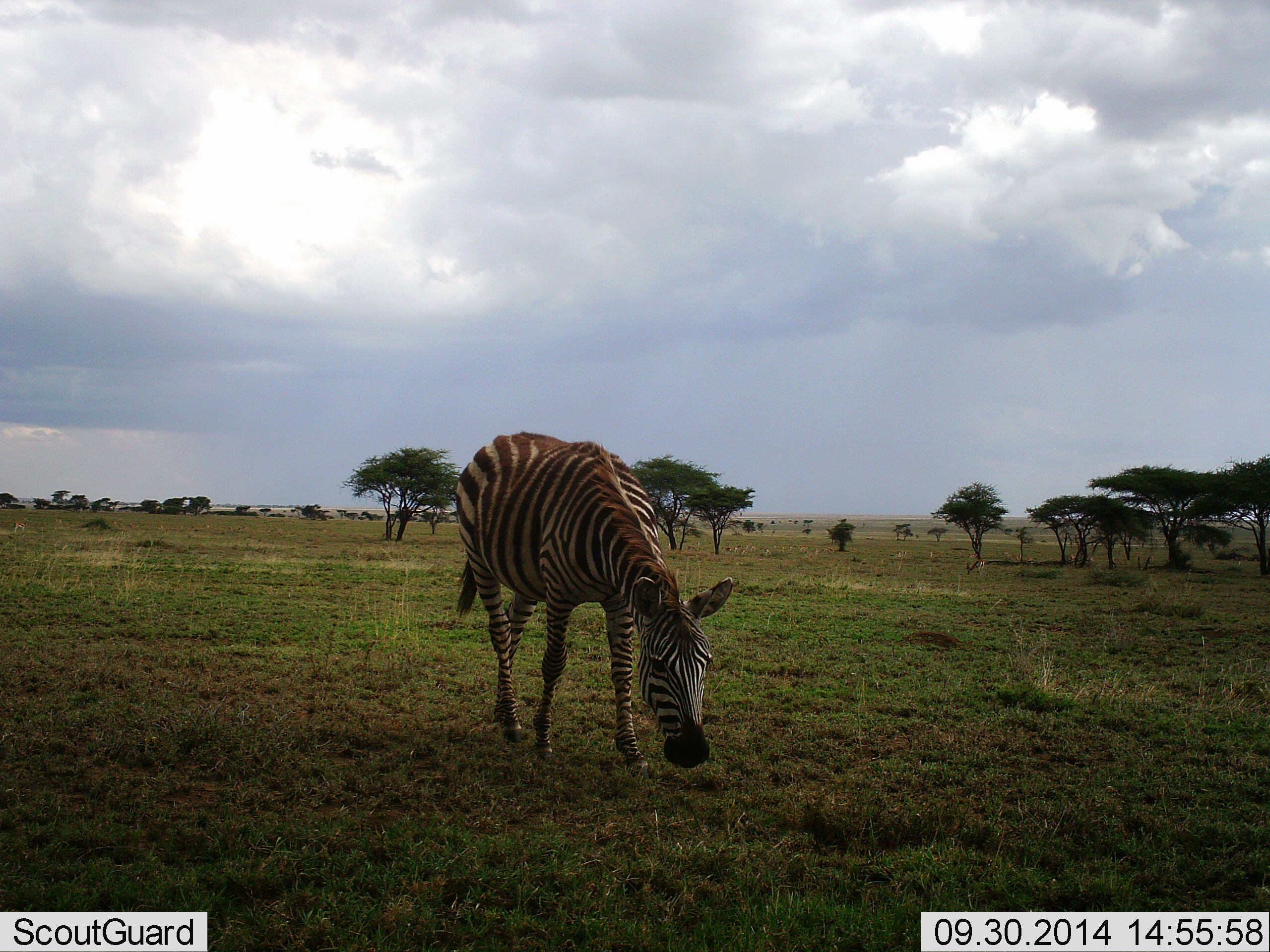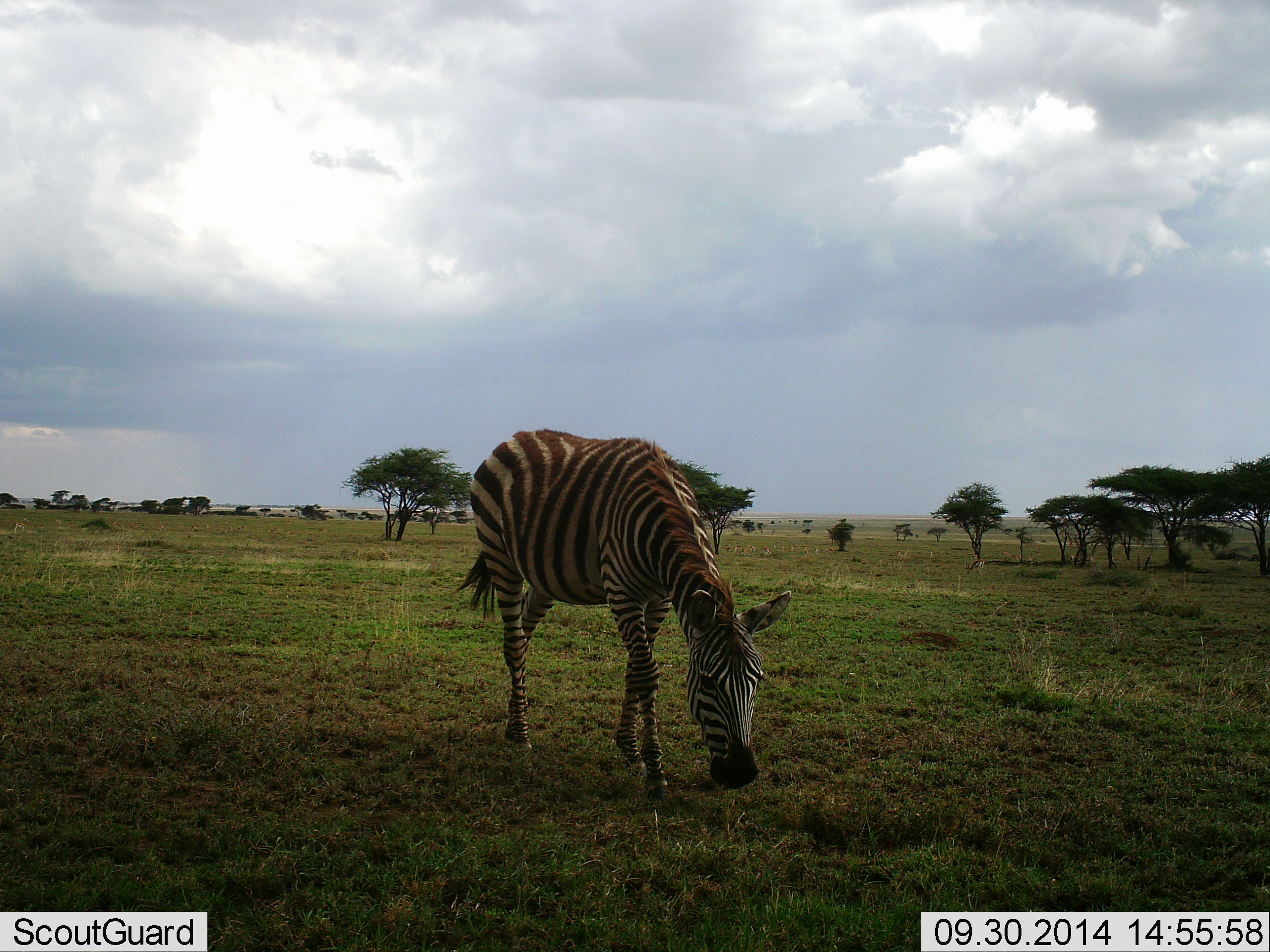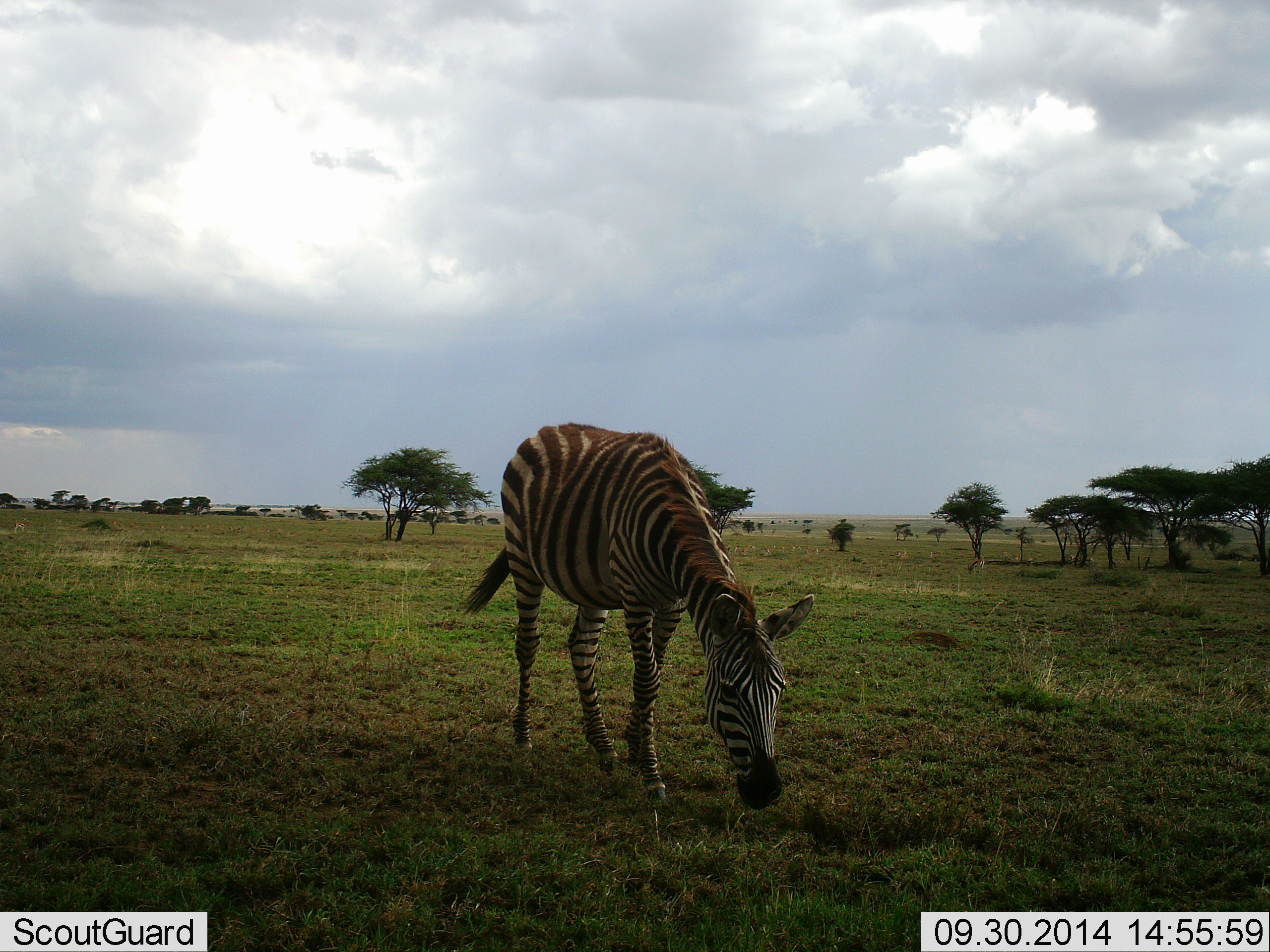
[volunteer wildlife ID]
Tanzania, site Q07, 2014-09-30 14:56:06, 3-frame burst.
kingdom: Animalia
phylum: Chordata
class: Mammalia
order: Perissodactyla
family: Equidae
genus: Equus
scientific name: Equus quagga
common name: plains zebra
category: zebra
Zebra (plains zebra) (Equus quagga), count 1. Behavior (volunteer vote fractions): standing 0%, resting 0%, moving 64%, interacting 0%. Young present (vote fraction): 0%. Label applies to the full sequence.